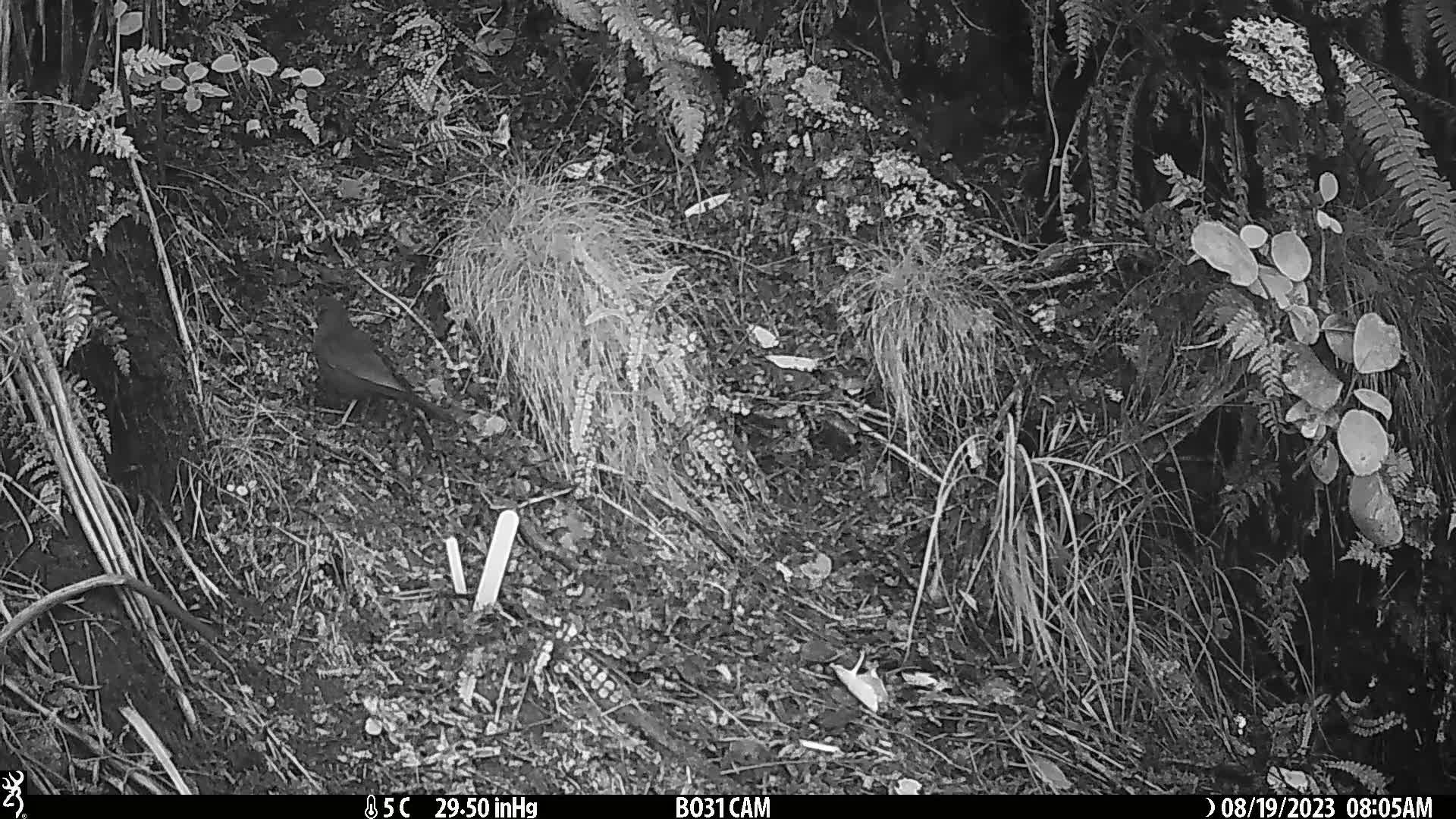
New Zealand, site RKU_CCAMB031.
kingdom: Animalia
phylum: Chordata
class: Aves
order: Passeriformes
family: Turdidae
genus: Turdus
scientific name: Turdus merula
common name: eurasian blackbird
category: blackbird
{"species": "blackbird (eurasian blackbird) (Turdus merula)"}